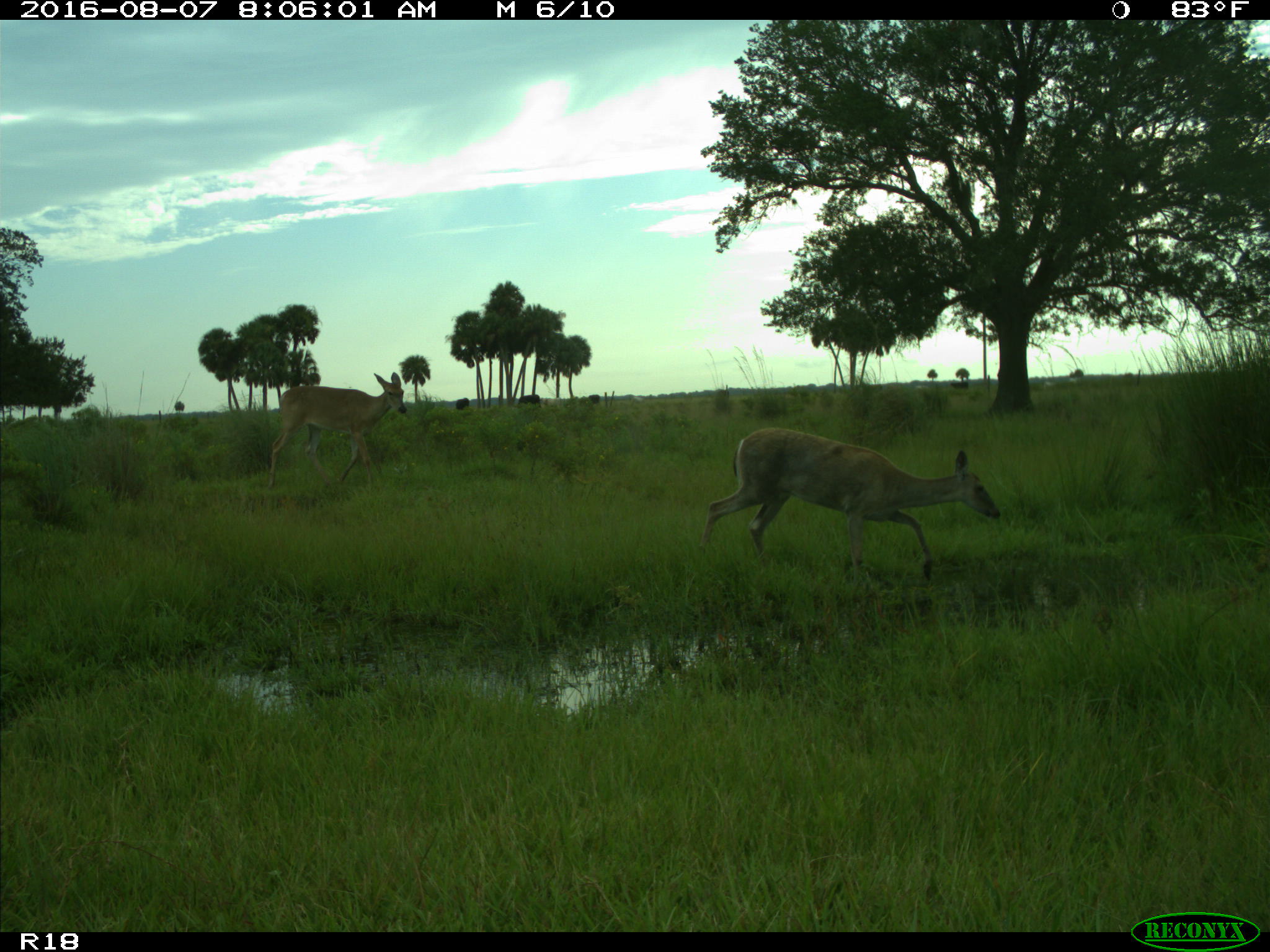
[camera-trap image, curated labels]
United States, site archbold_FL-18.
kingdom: Animalia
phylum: Chordata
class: Mammalia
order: Artiodactyla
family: Bovidae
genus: Bos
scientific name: Bos taurus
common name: domestic cow